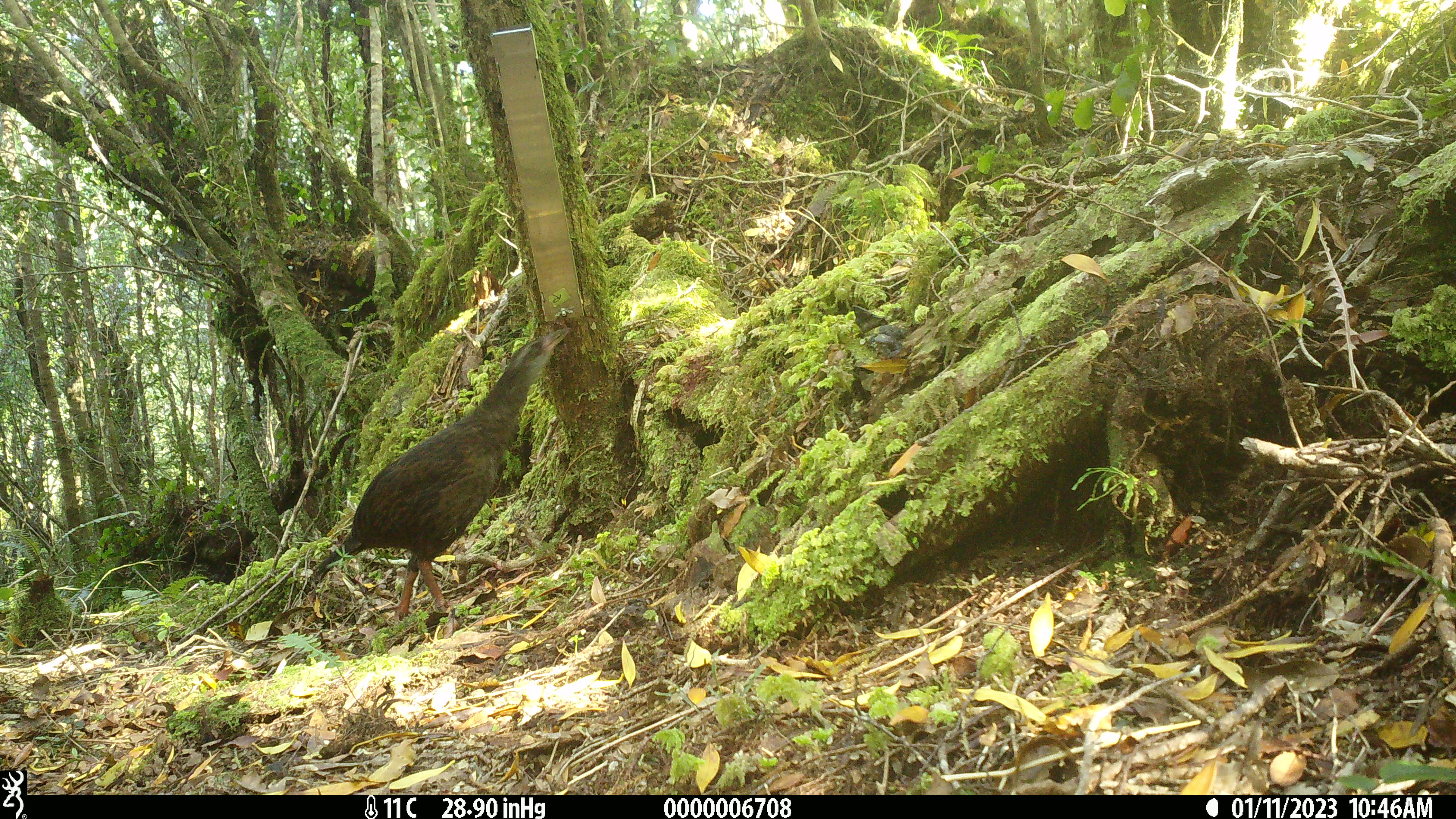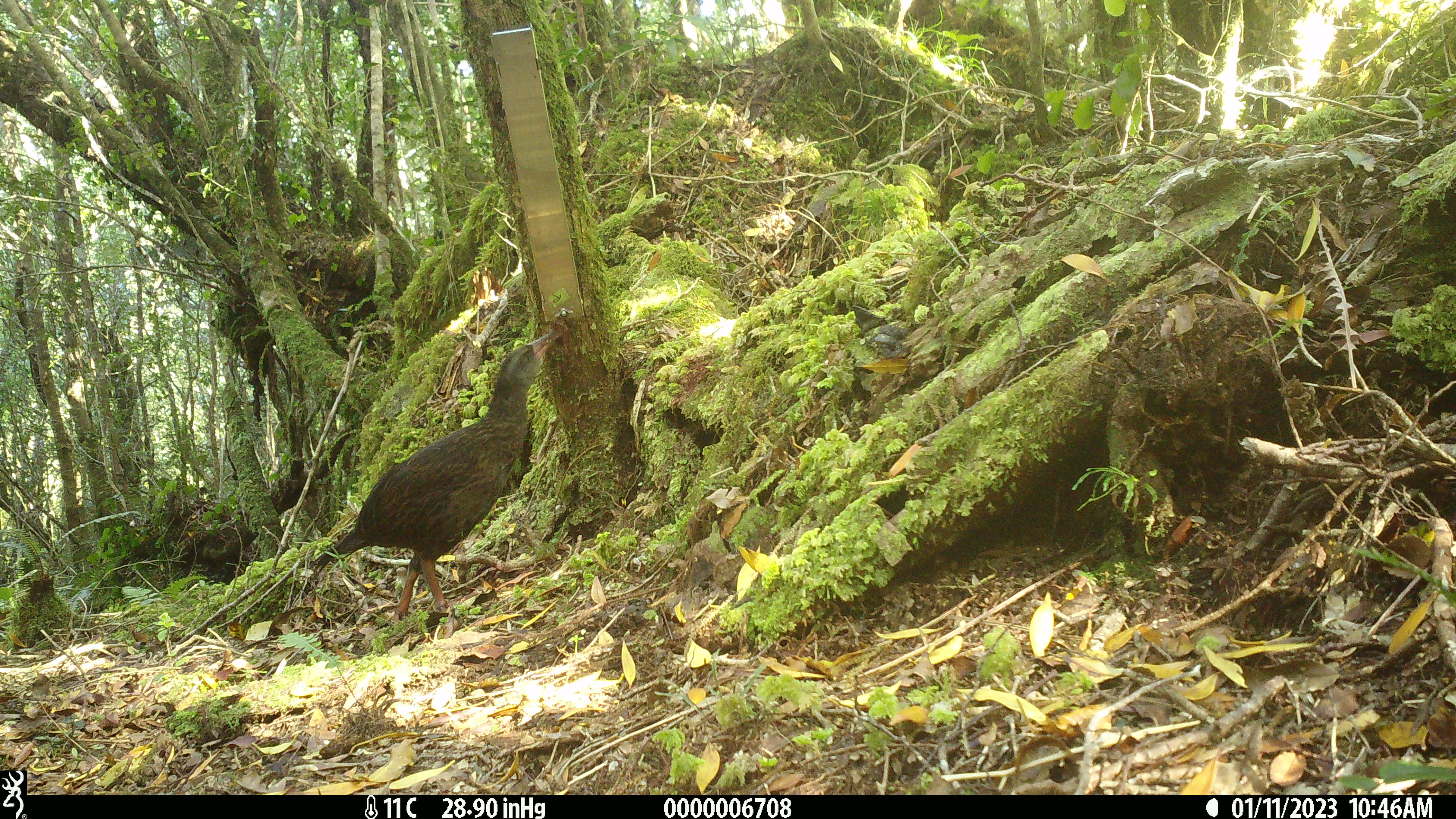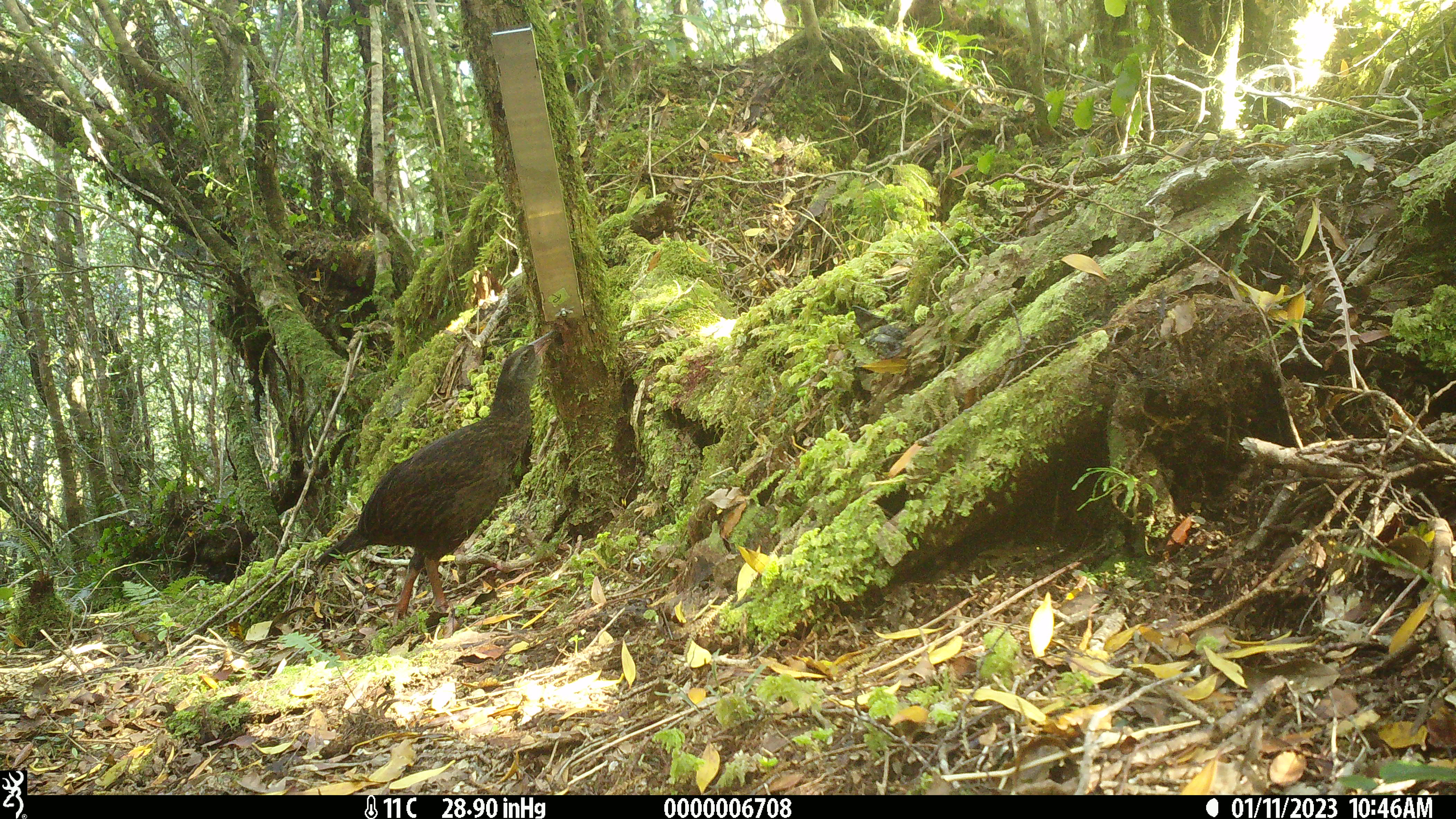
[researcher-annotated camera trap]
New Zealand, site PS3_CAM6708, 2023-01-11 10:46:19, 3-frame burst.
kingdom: Animalia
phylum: Chordata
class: Aves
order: Gruiformes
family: Rallidae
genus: Gallirallus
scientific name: Gallirallus australis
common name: weka